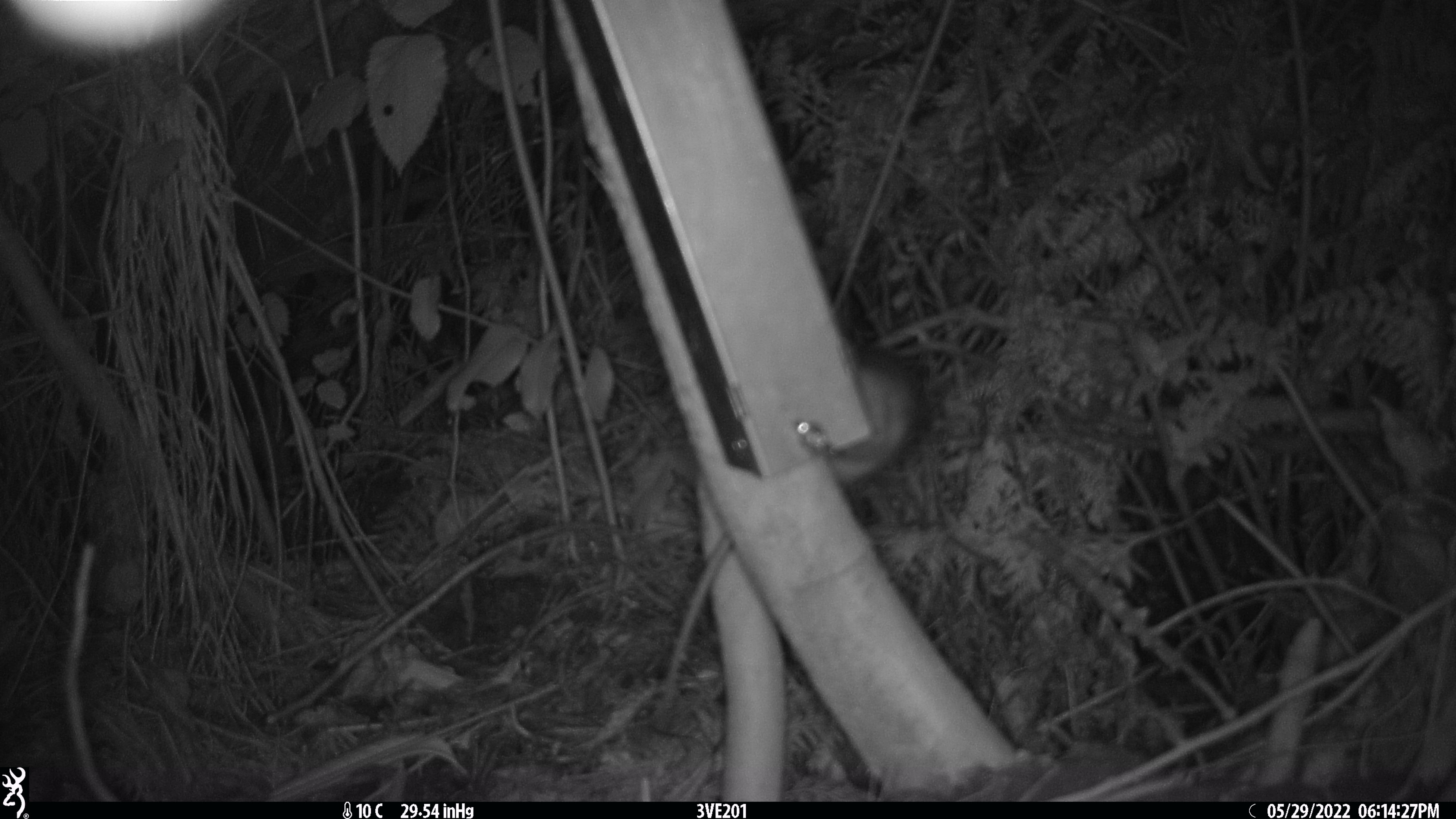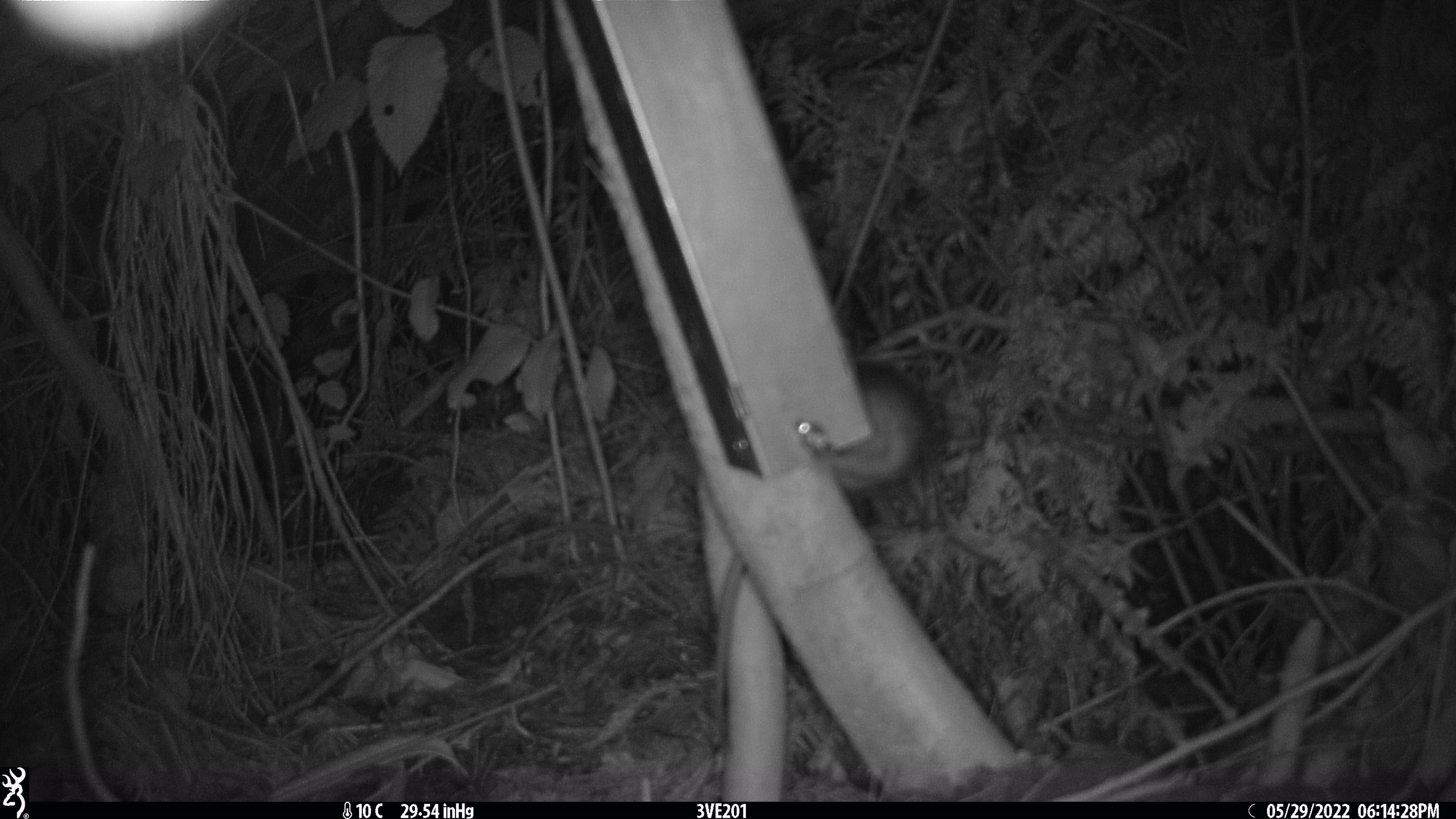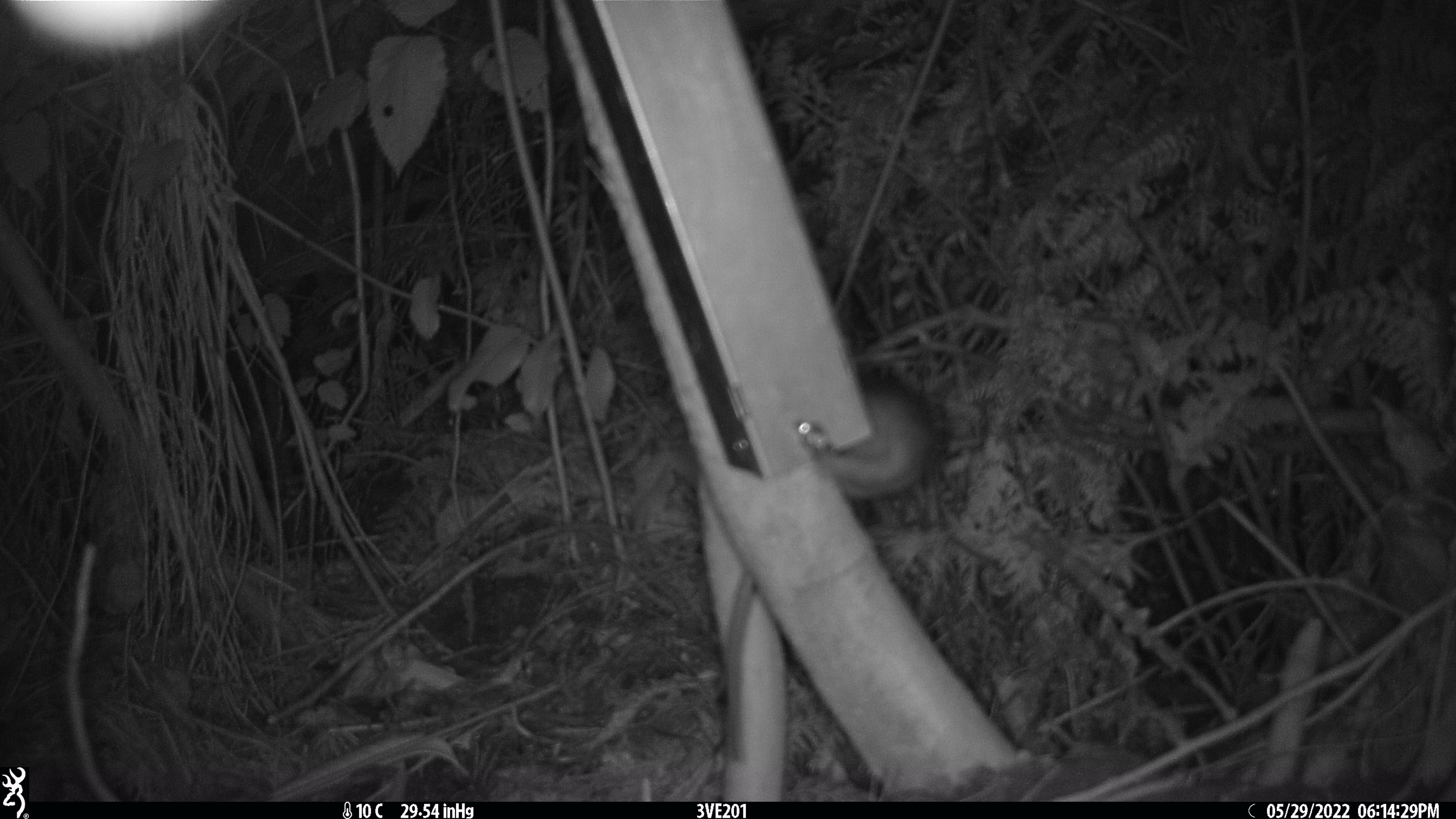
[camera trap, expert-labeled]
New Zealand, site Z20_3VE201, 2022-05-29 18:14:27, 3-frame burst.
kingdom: Animalia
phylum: Chordata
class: Mammalia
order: Rodentia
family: Muridae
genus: Rattus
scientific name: Rattus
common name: rat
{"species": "rat (Rattus)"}